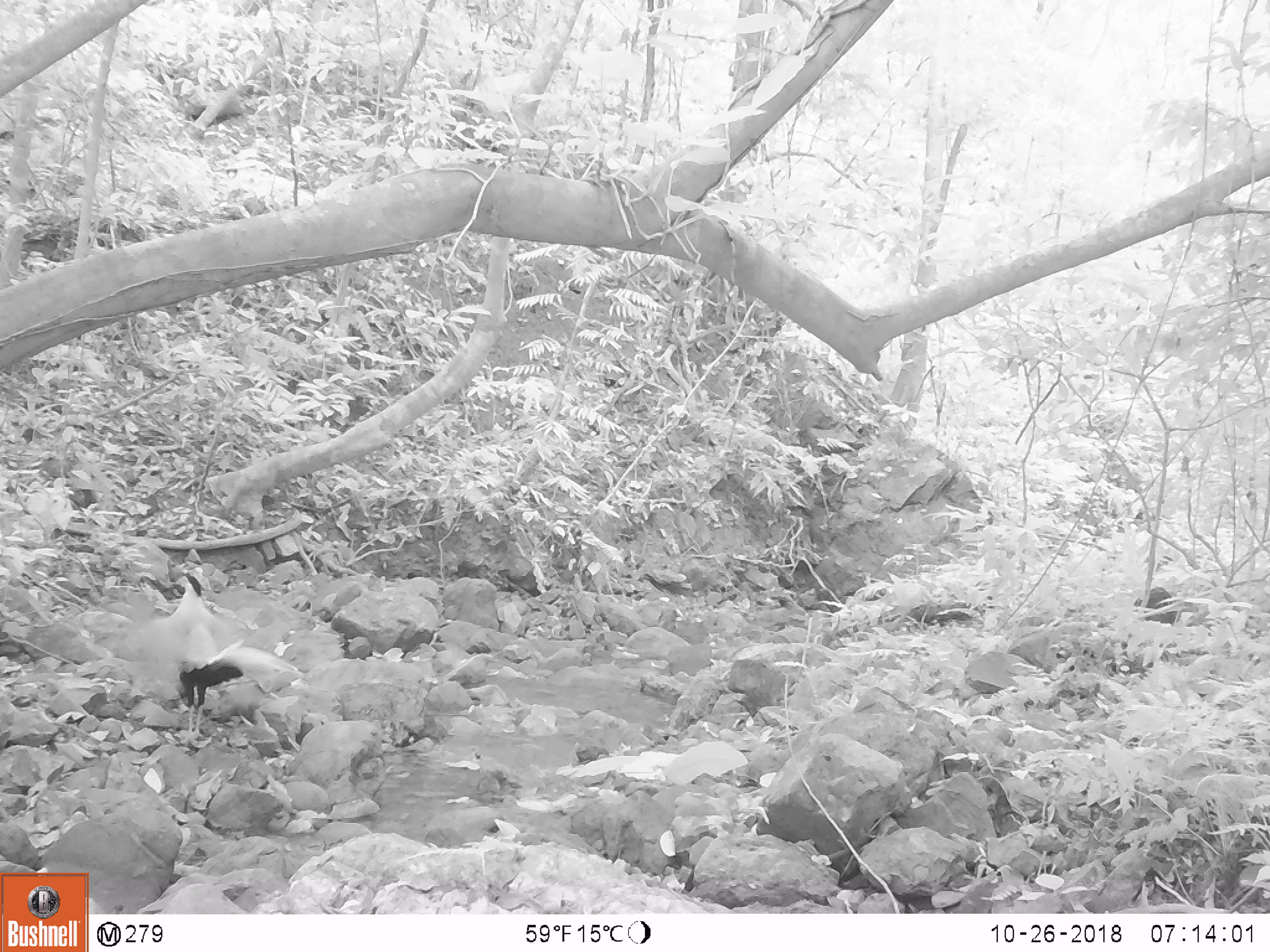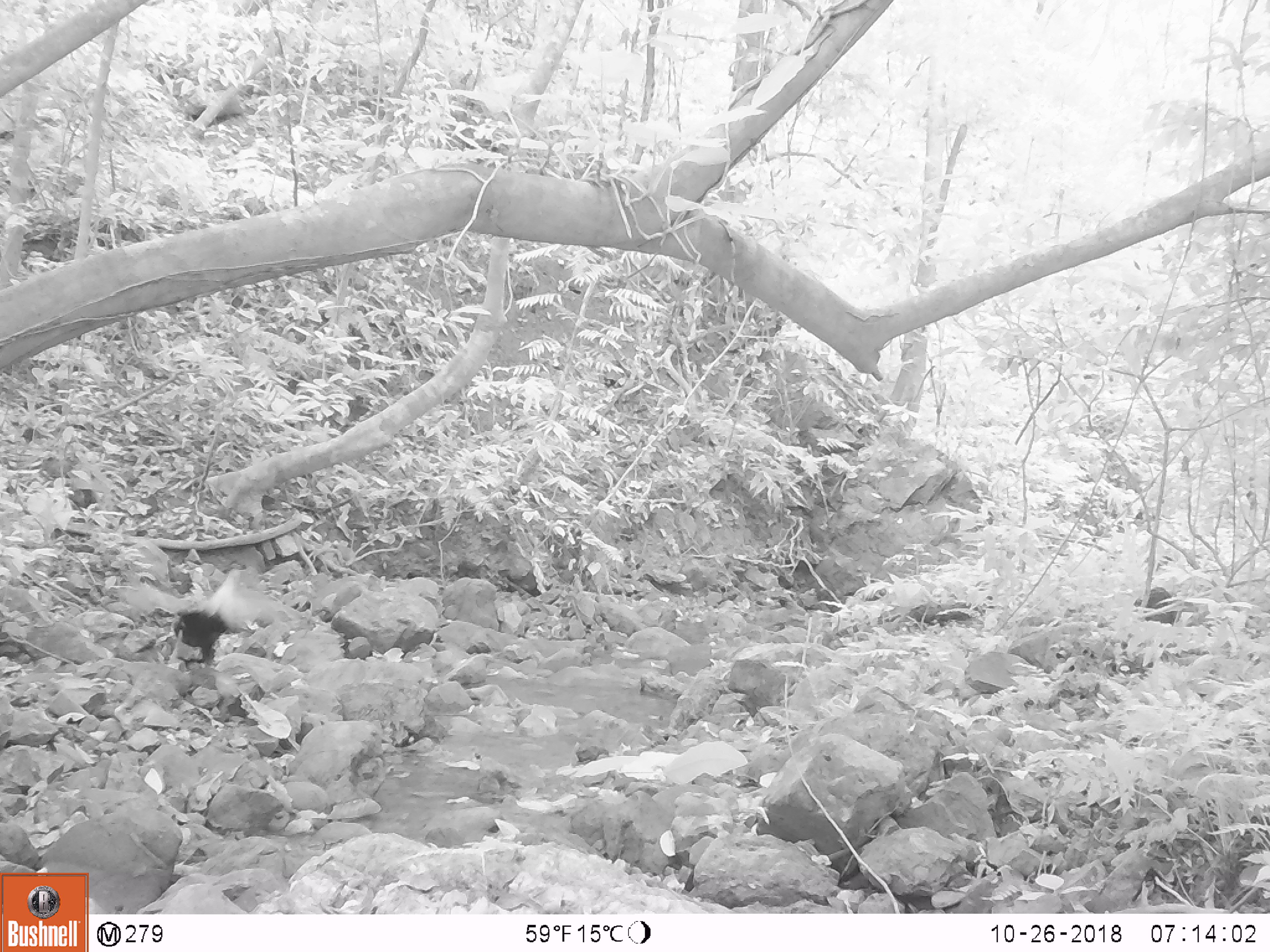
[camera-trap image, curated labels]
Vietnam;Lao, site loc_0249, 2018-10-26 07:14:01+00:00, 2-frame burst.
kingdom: Animalia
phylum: Chordata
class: Aves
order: Galliformes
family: Phasianidae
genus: Lophura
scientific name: Lophura nycthemera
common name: silver pheasant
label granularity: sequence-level